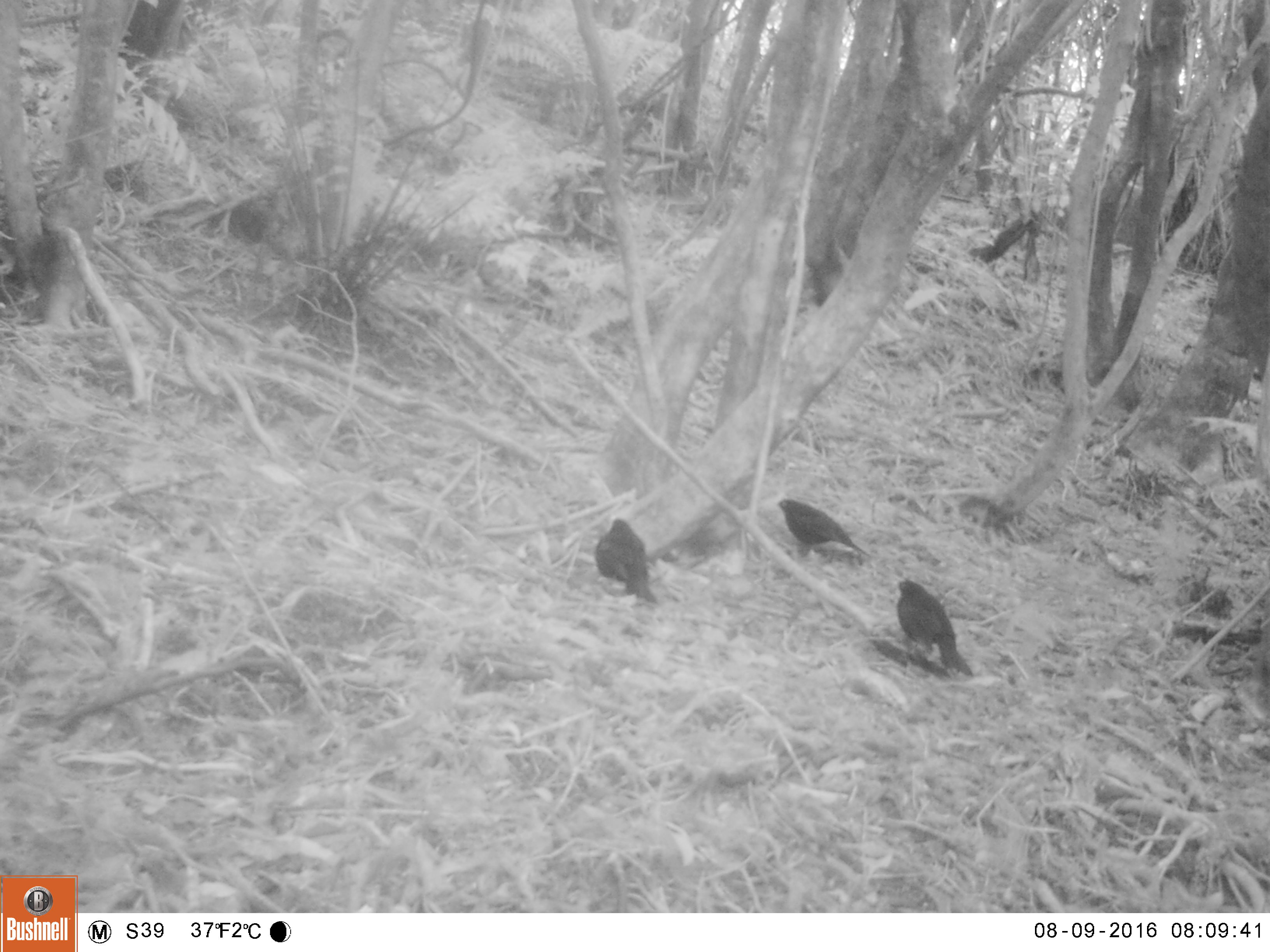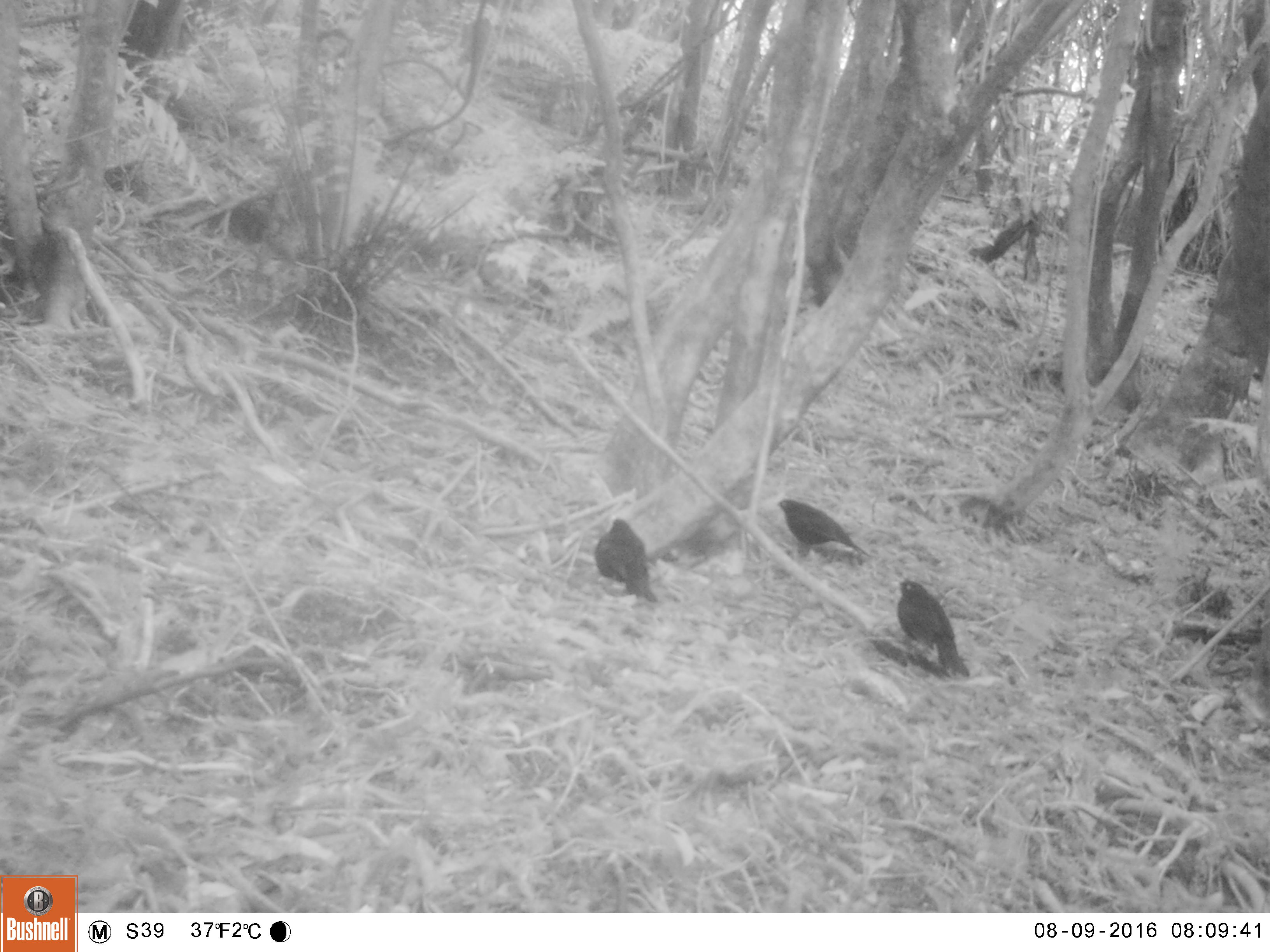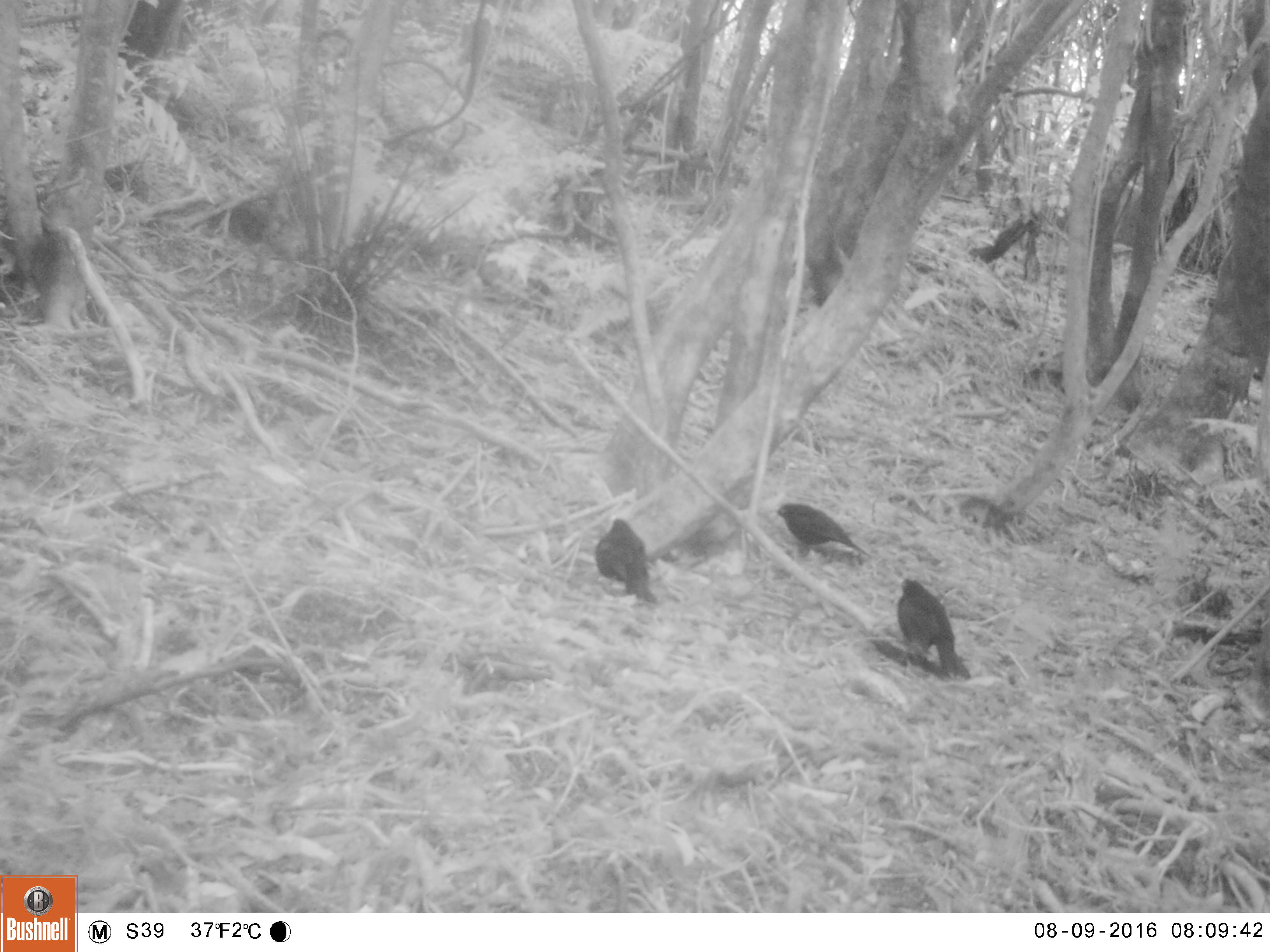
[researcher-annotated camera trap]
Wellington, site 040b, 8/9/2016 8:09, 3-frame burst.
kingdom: Animalia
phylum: Chordata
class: Aves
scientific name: Aves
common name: bird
Bird (Aves).